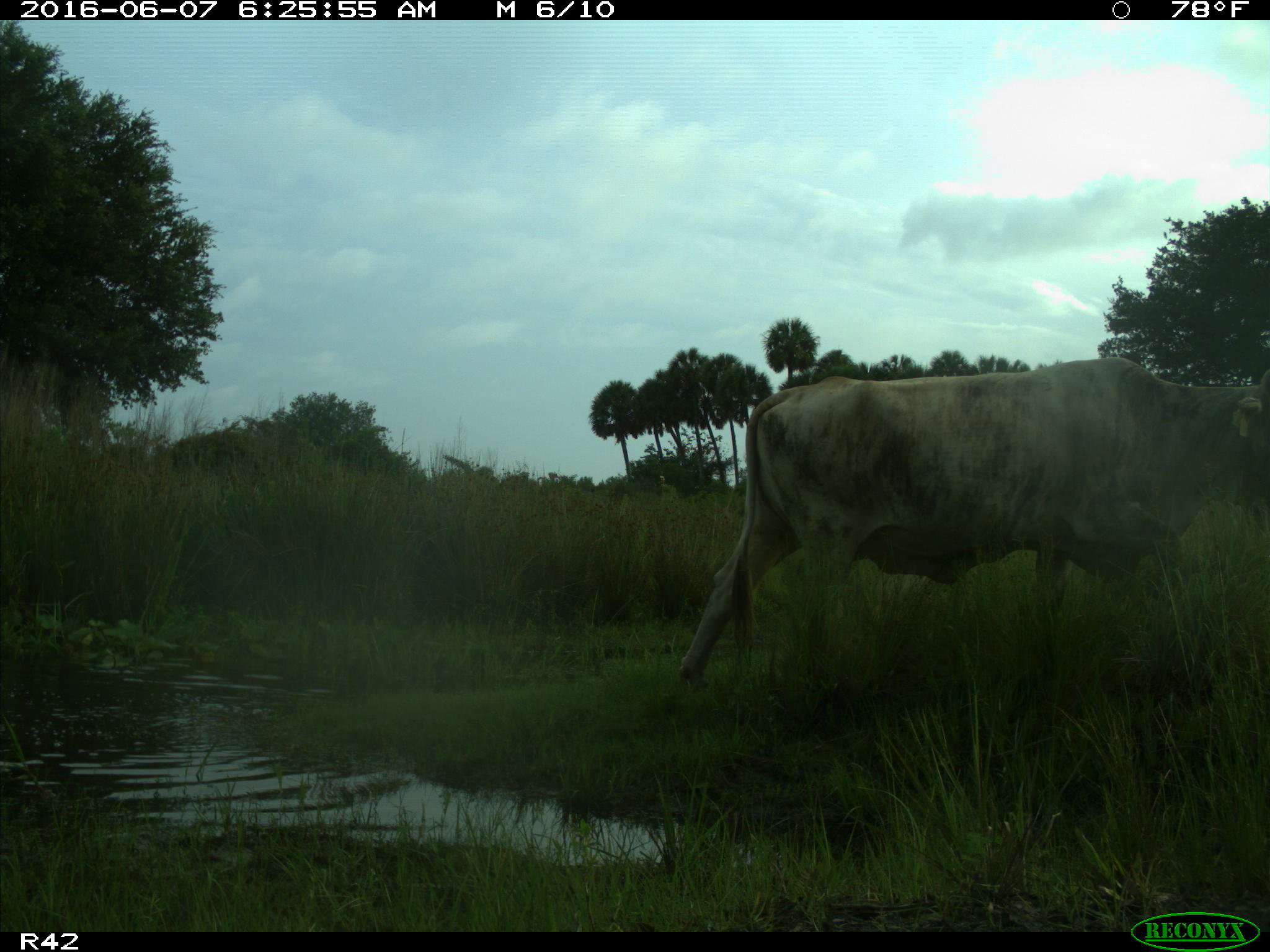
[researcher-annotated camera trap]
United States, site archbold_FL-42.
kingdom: Animalia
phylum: Chordata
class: Mammalia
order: Artiodactyla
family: Bovidae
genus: Bos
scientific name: Bos taurus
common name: domestic cow